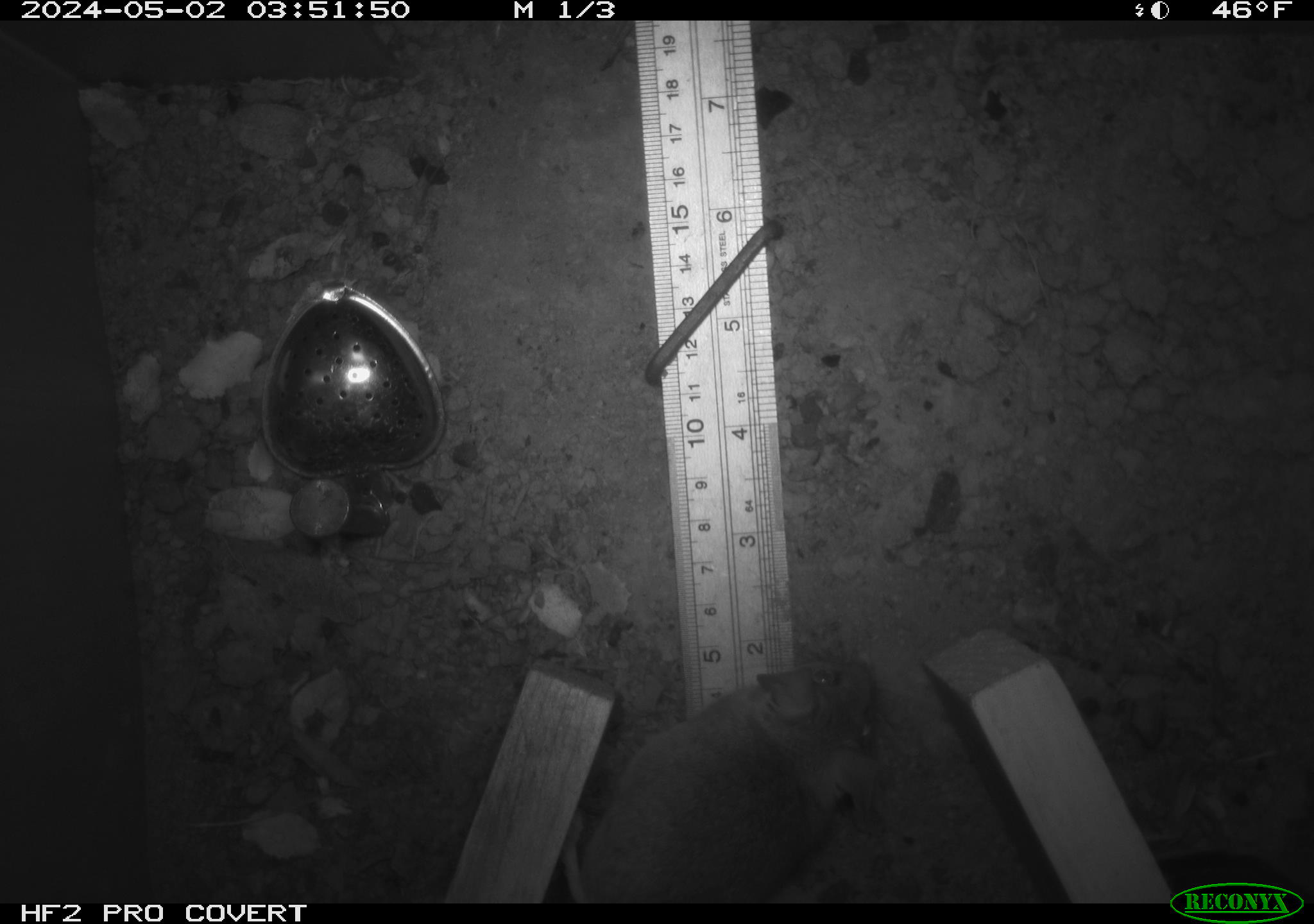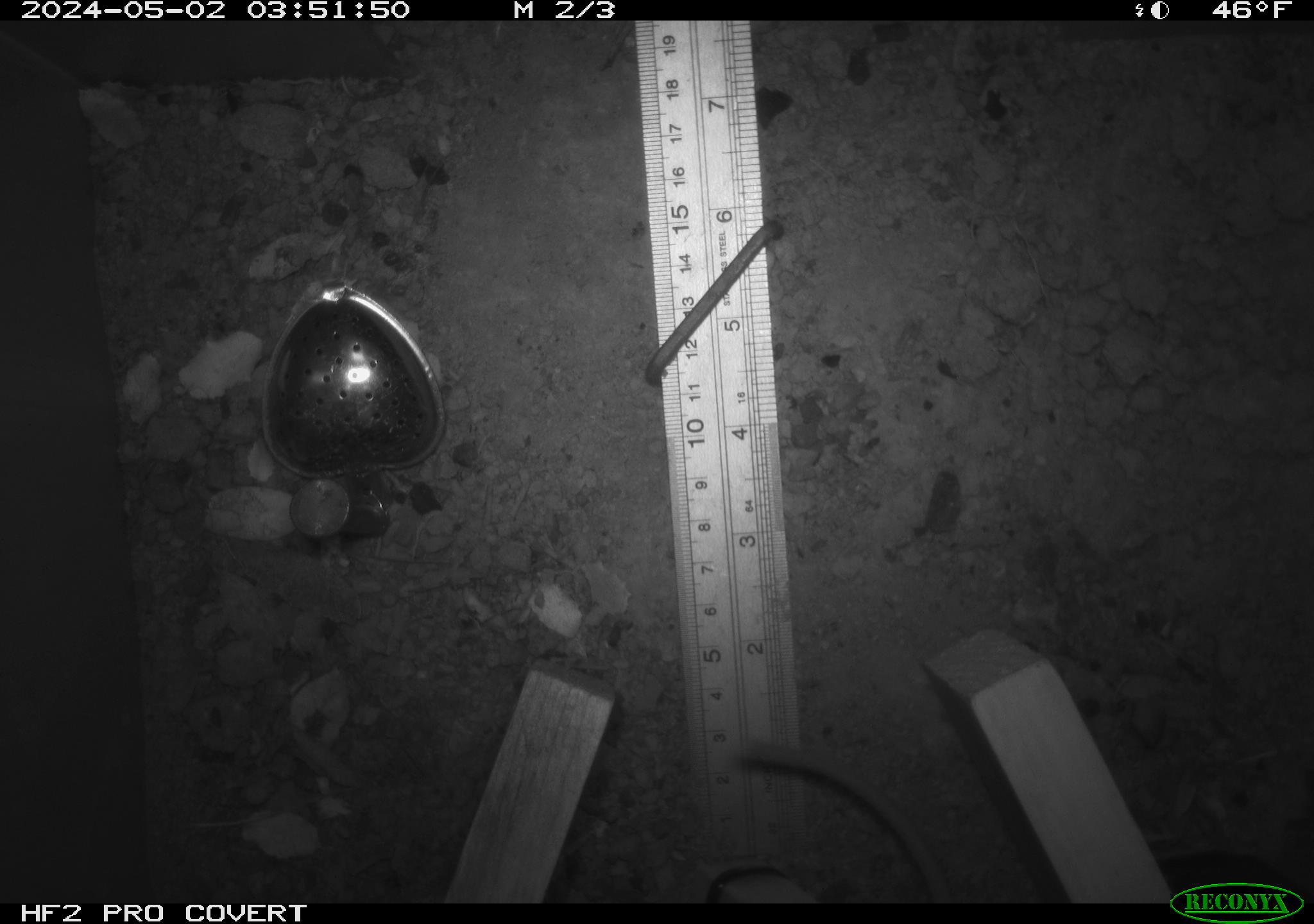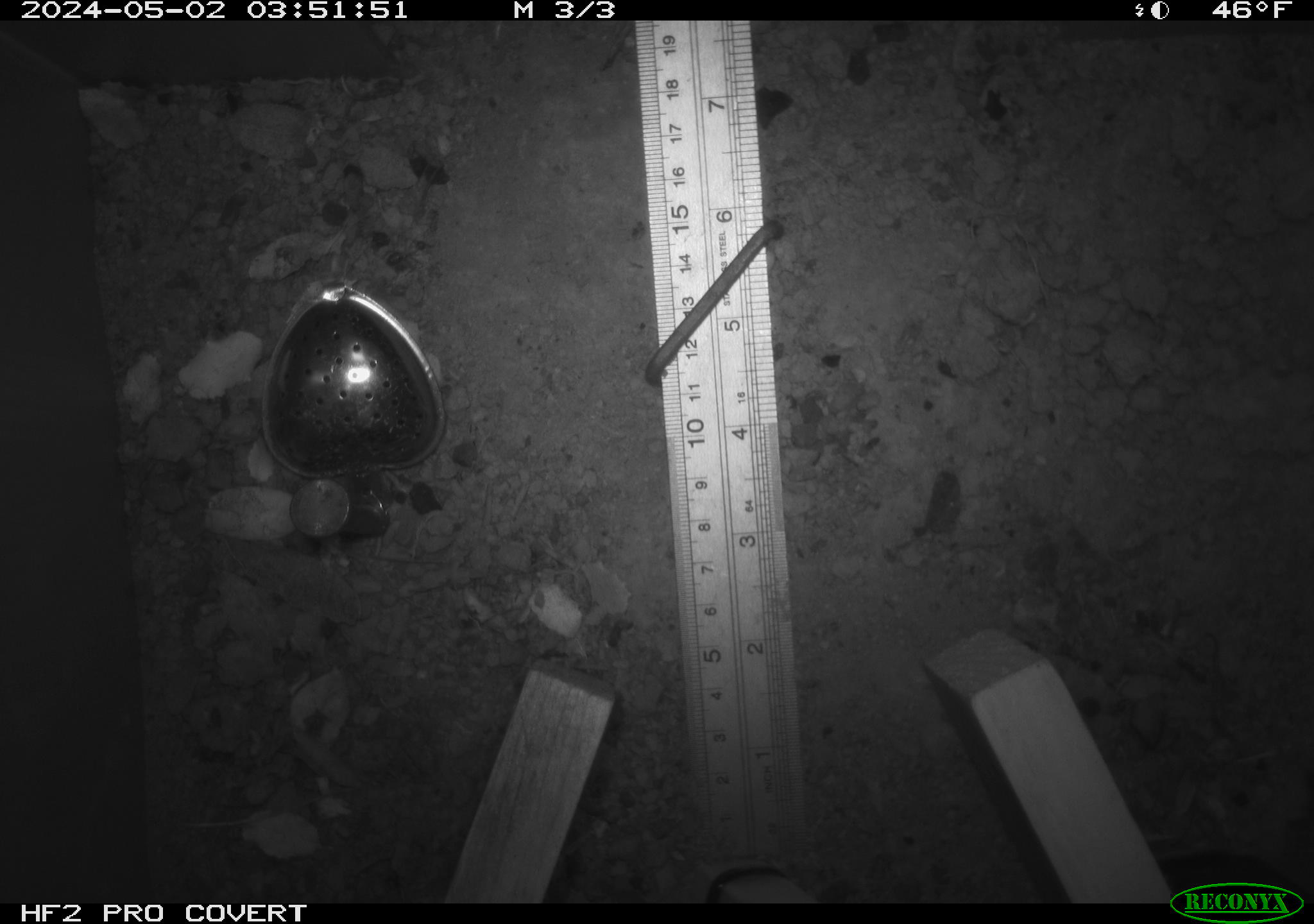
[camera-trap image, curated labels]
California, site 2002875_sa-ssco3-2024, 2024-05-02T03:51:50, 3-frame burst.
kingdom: Animalia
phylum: Chordata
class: Mammalia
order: Rodentia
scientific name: Rodentia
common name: rodent